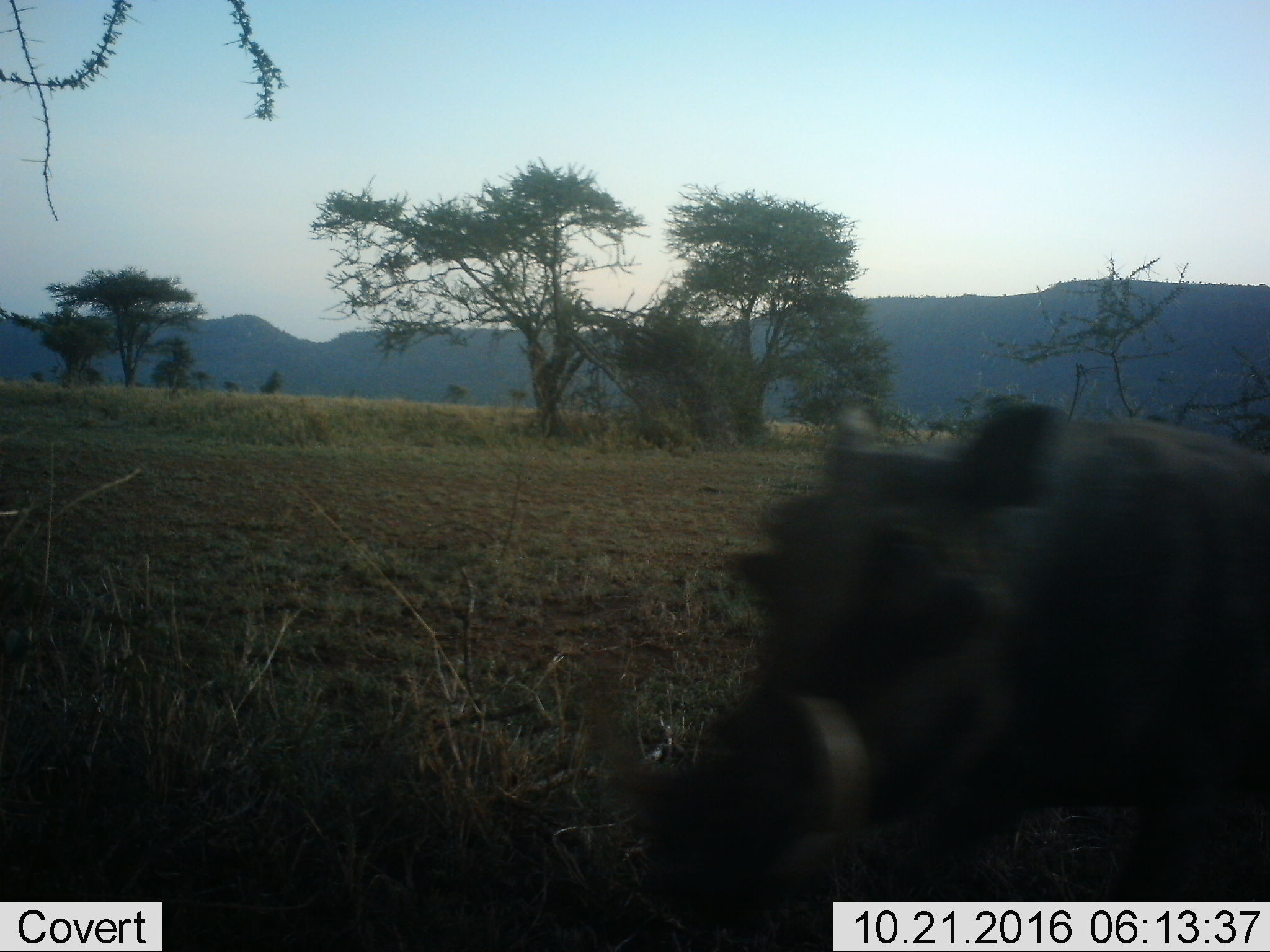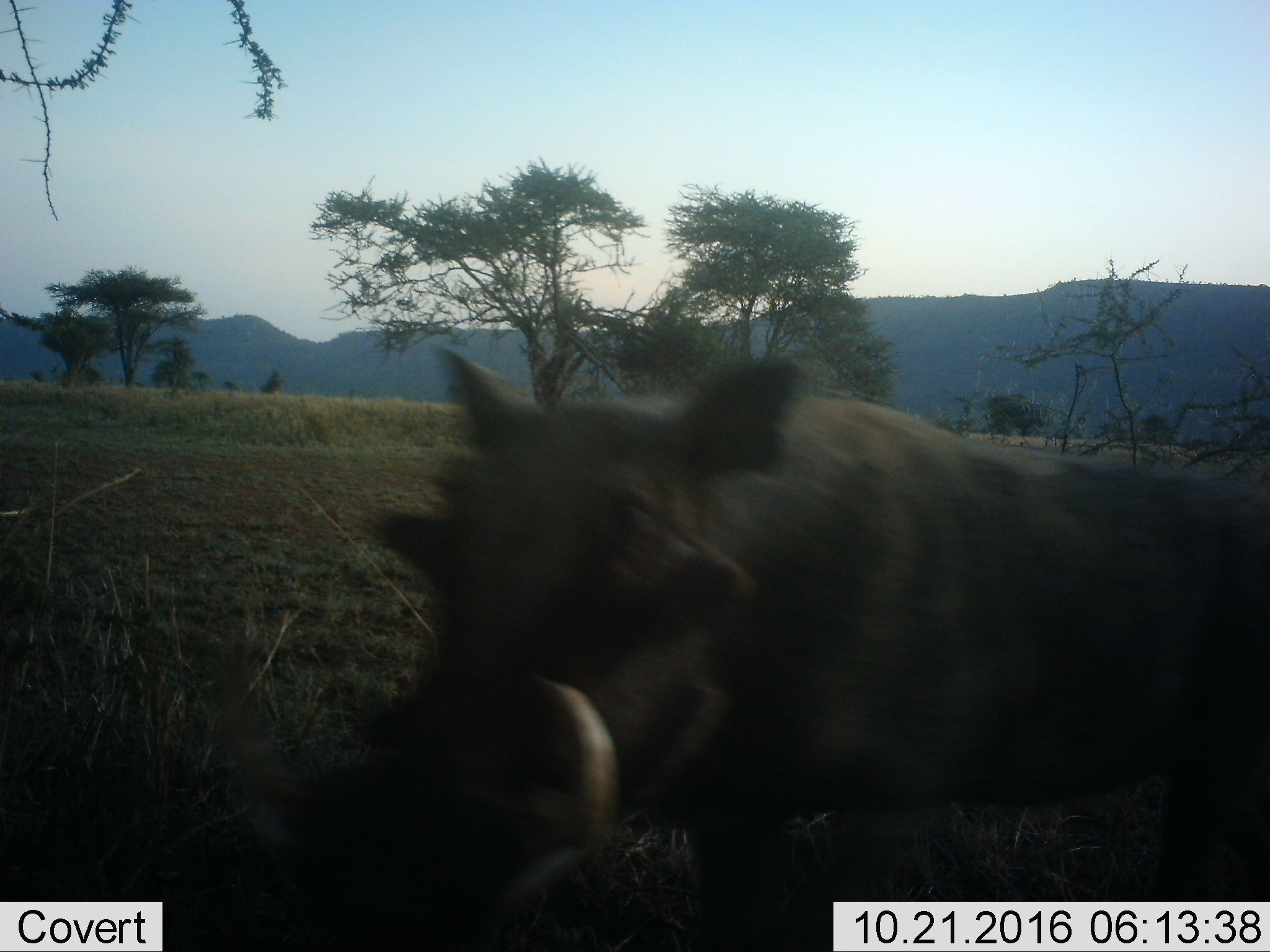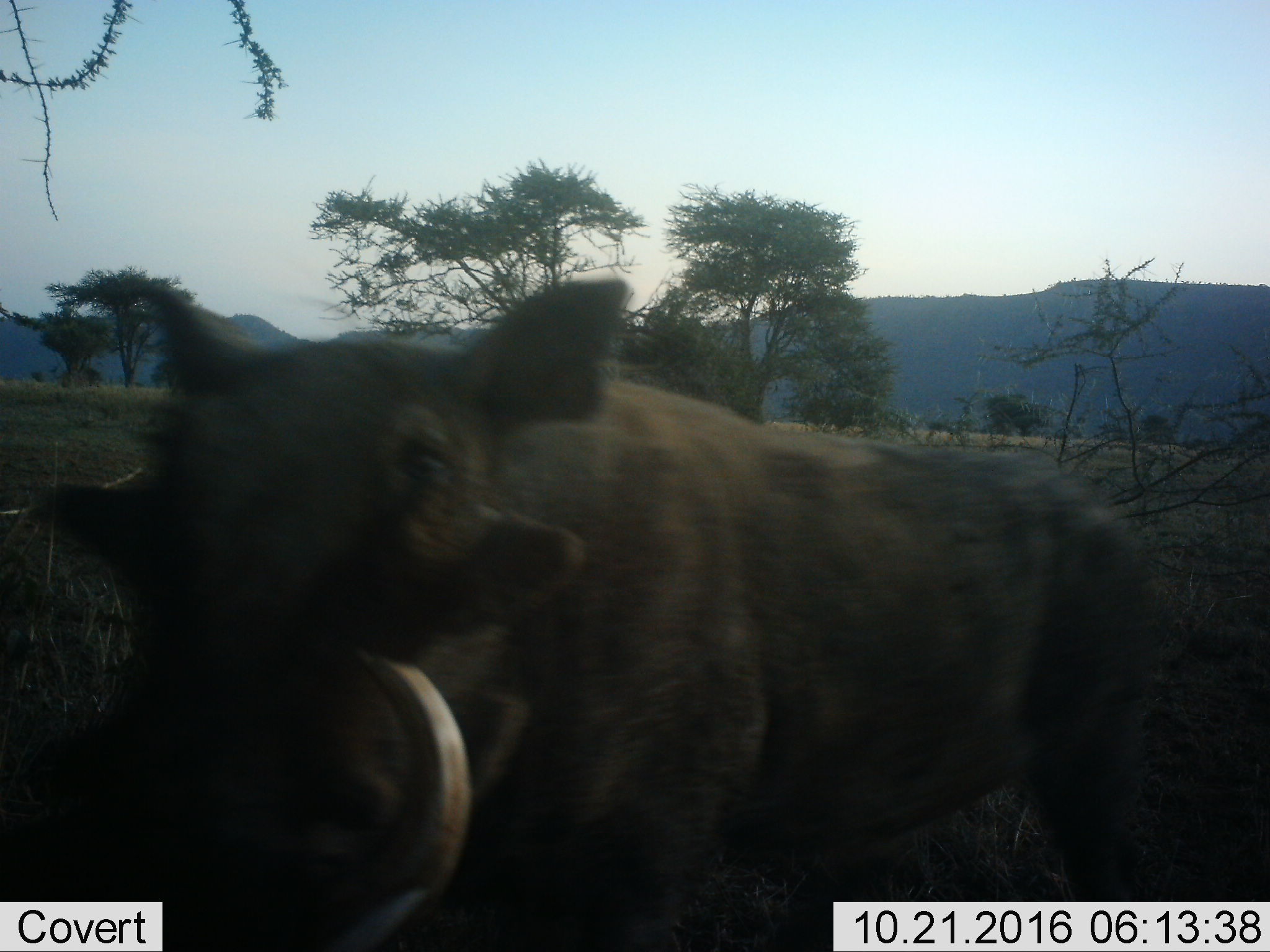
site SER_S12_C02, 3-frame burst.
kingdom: Animalia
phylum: Chordata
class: Mammalia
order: Artiodactyla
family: Suidae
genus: Phacochoerus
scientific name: Phacochoerus africanus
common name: warthog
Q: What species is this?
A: Warthog (Phacochoerus africanus).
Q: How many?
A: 1.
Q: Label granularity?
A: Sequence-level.